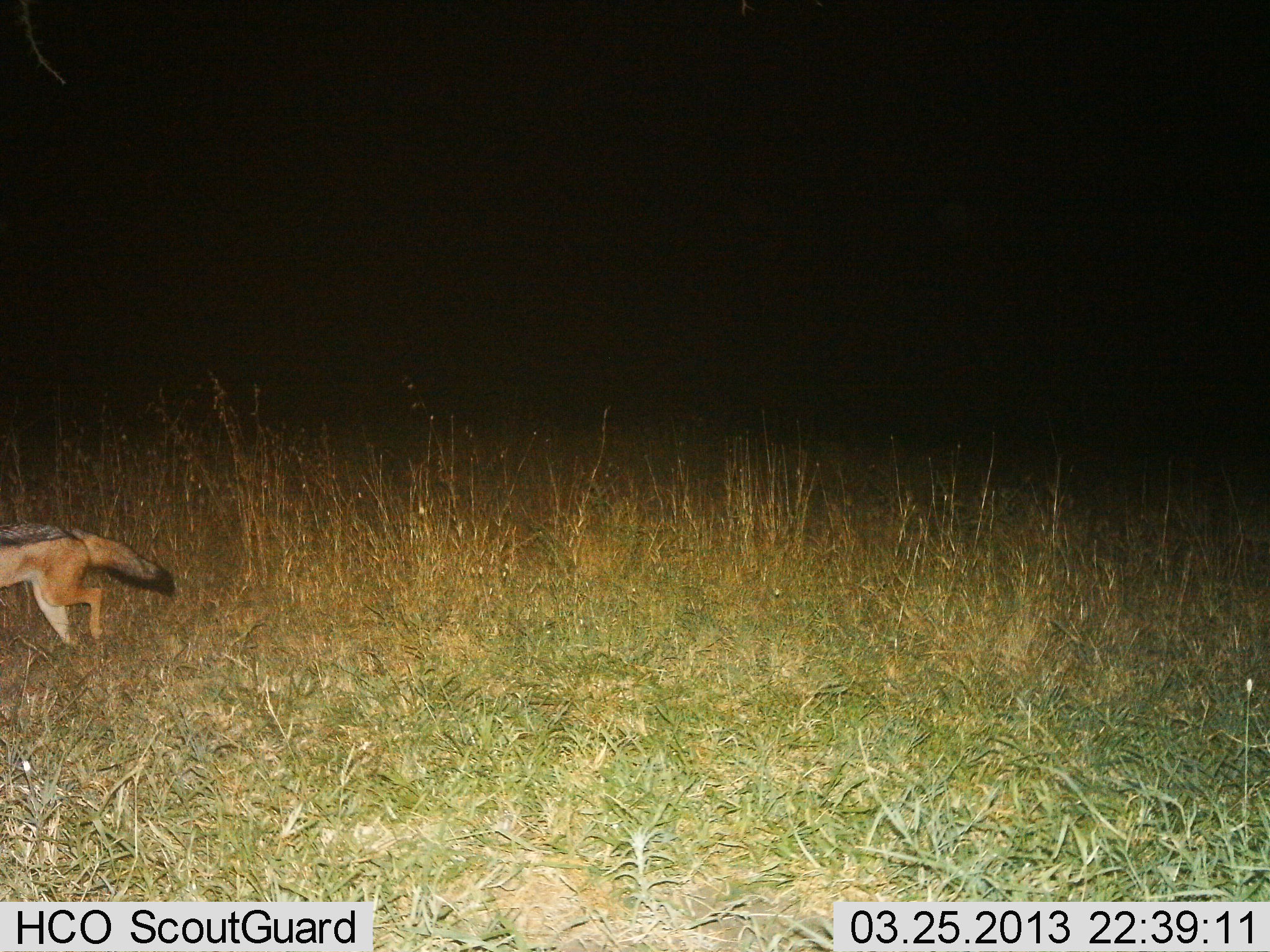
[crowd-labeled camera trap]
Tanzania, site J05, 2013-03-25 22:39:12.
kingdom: Animalia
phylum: Chordata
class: Mammalia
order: Carnivora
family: Canidae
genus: Lupulella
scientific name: Lupulella mesomelas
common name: black-backed jackal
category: jackal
Jackal (black-backed jackal) (Lupulella mesomelas), count 1. Behavior (volunteer vote fractions): standing 6%, resting 0%, moving 94%, interacting 0%. Young present (vote fraction): 0%. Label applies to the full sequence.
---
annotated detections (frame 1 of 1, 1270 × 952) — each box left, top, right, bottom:
animal: 0, 522, 174, 648